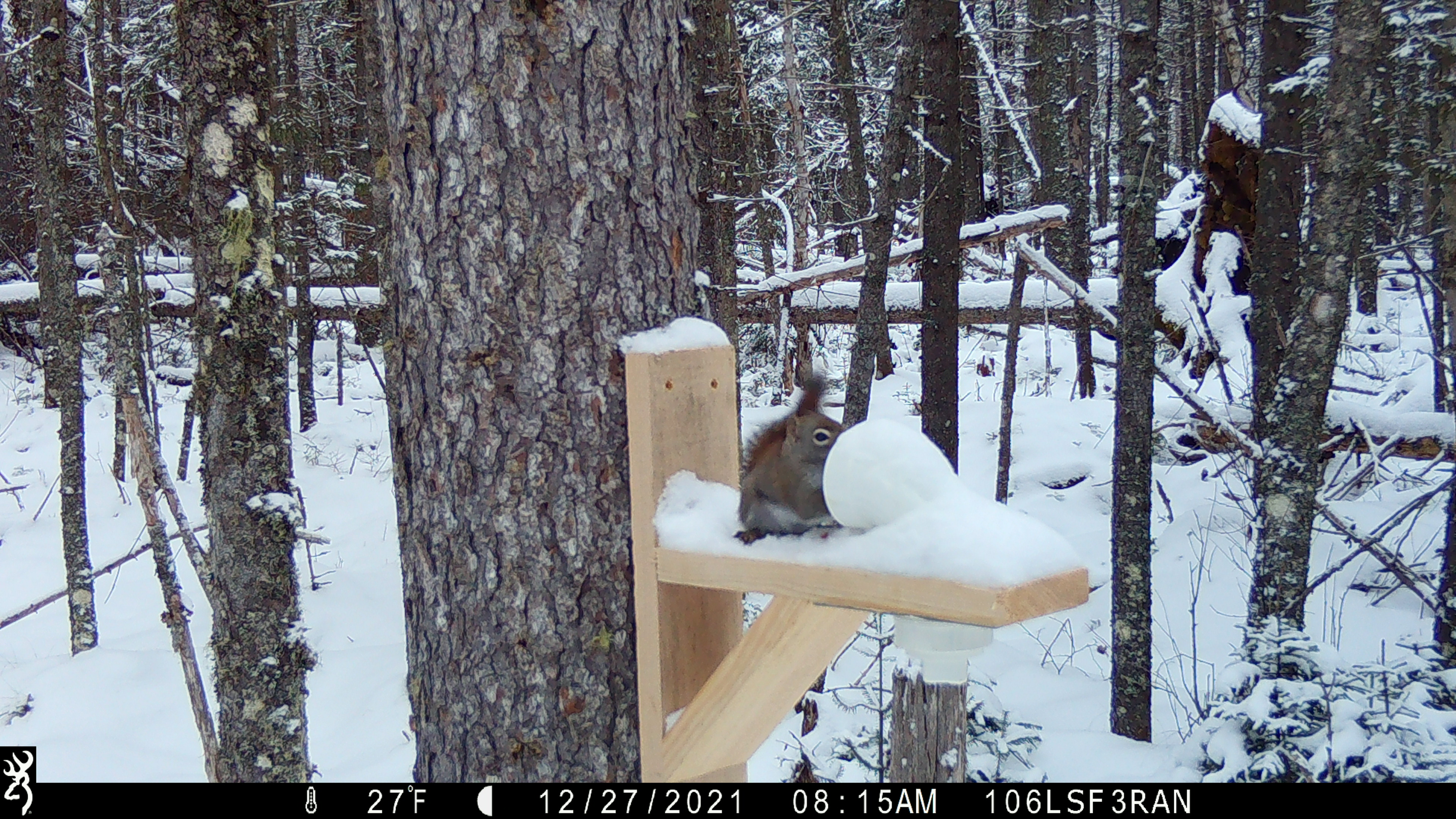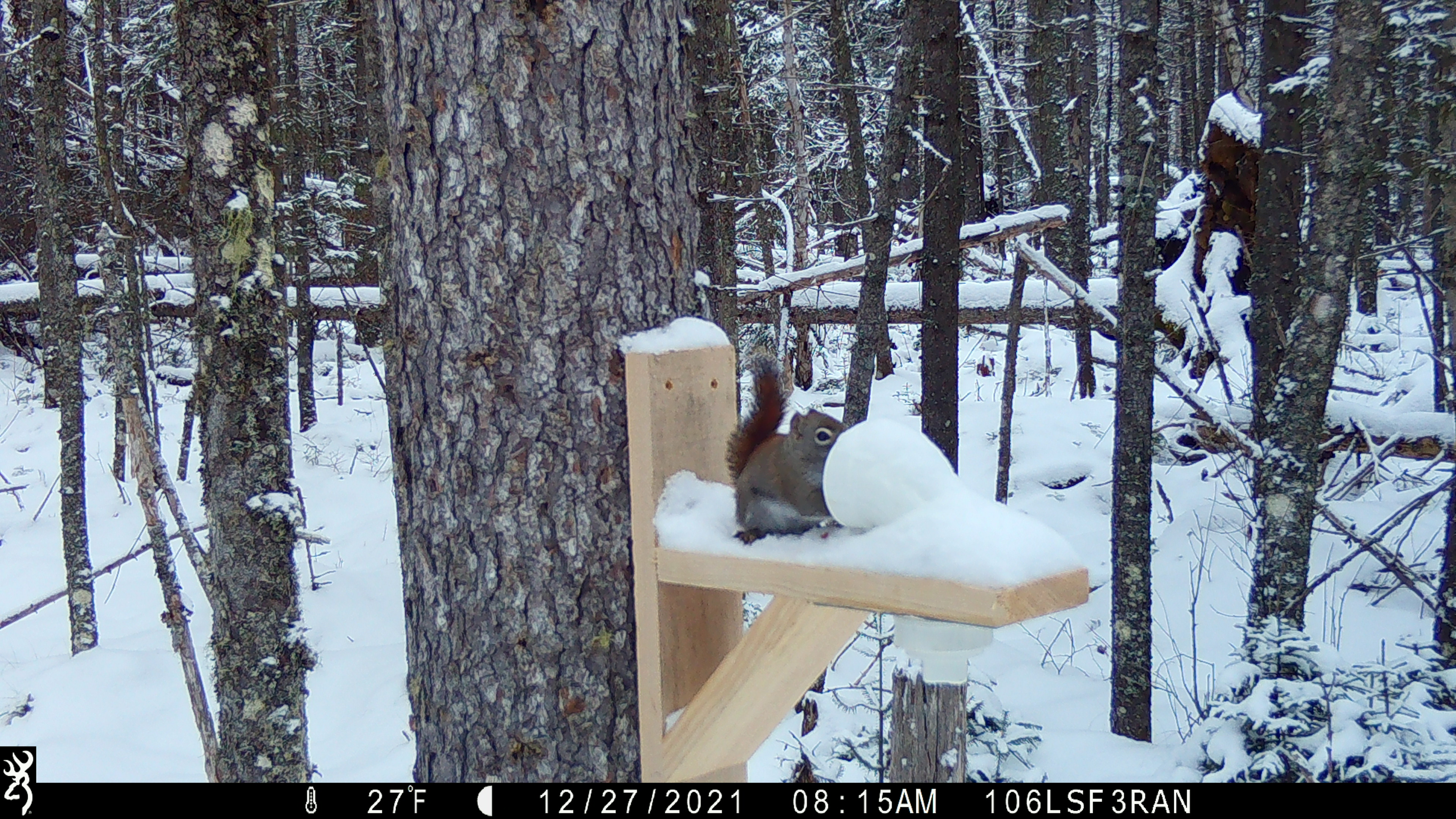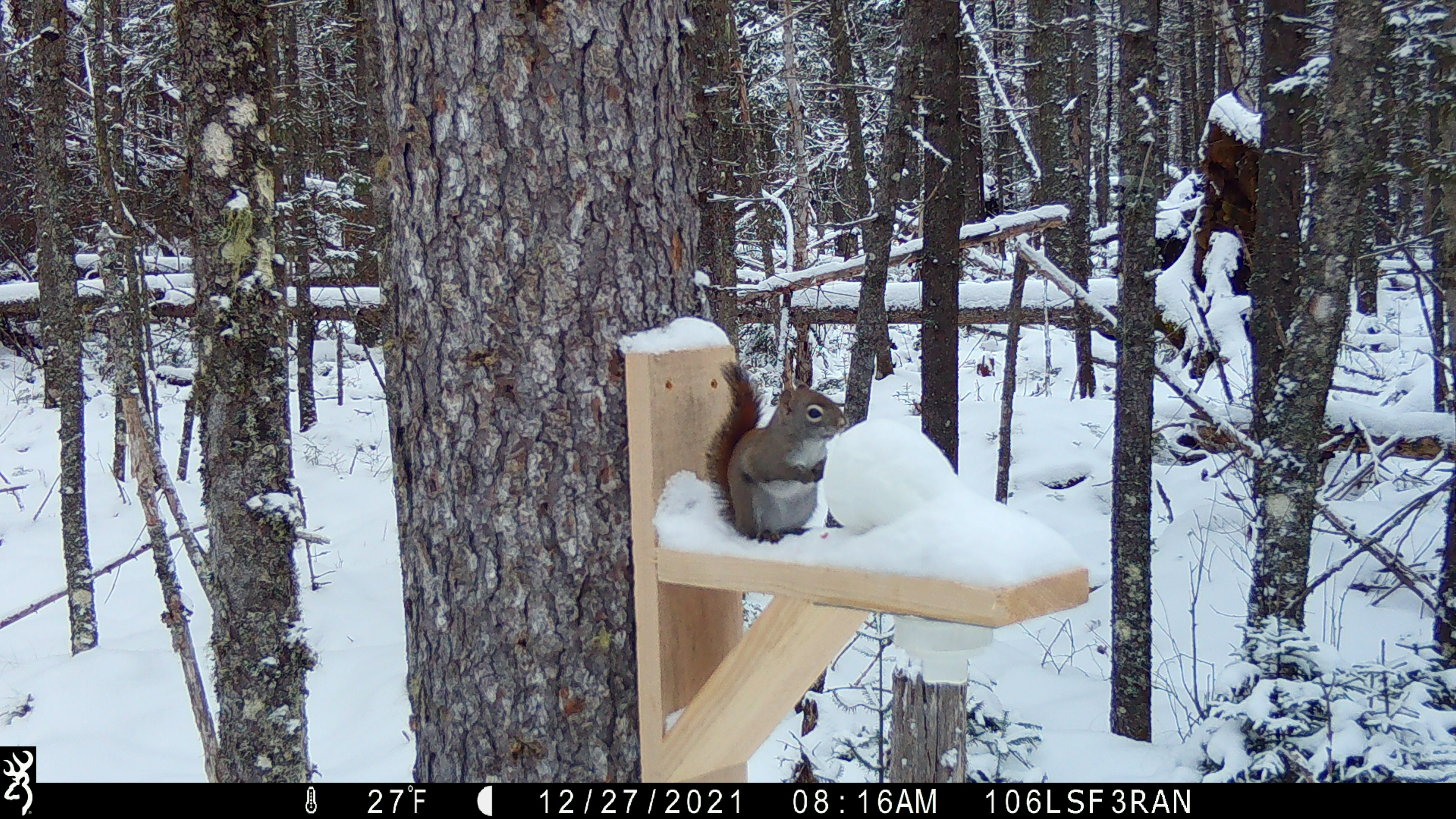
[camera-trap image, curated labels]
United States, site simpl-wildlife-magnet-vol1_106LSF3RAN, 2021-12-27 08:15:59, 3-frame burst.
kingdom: Animalia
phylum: Chordata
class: Mammalia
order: Rodentia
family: Sciuridae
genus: Tamiasciurus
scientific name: Tamiasciurus hudsonicus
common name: red squirrel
Red squirrel (Tamiasciurus hudsonicus).